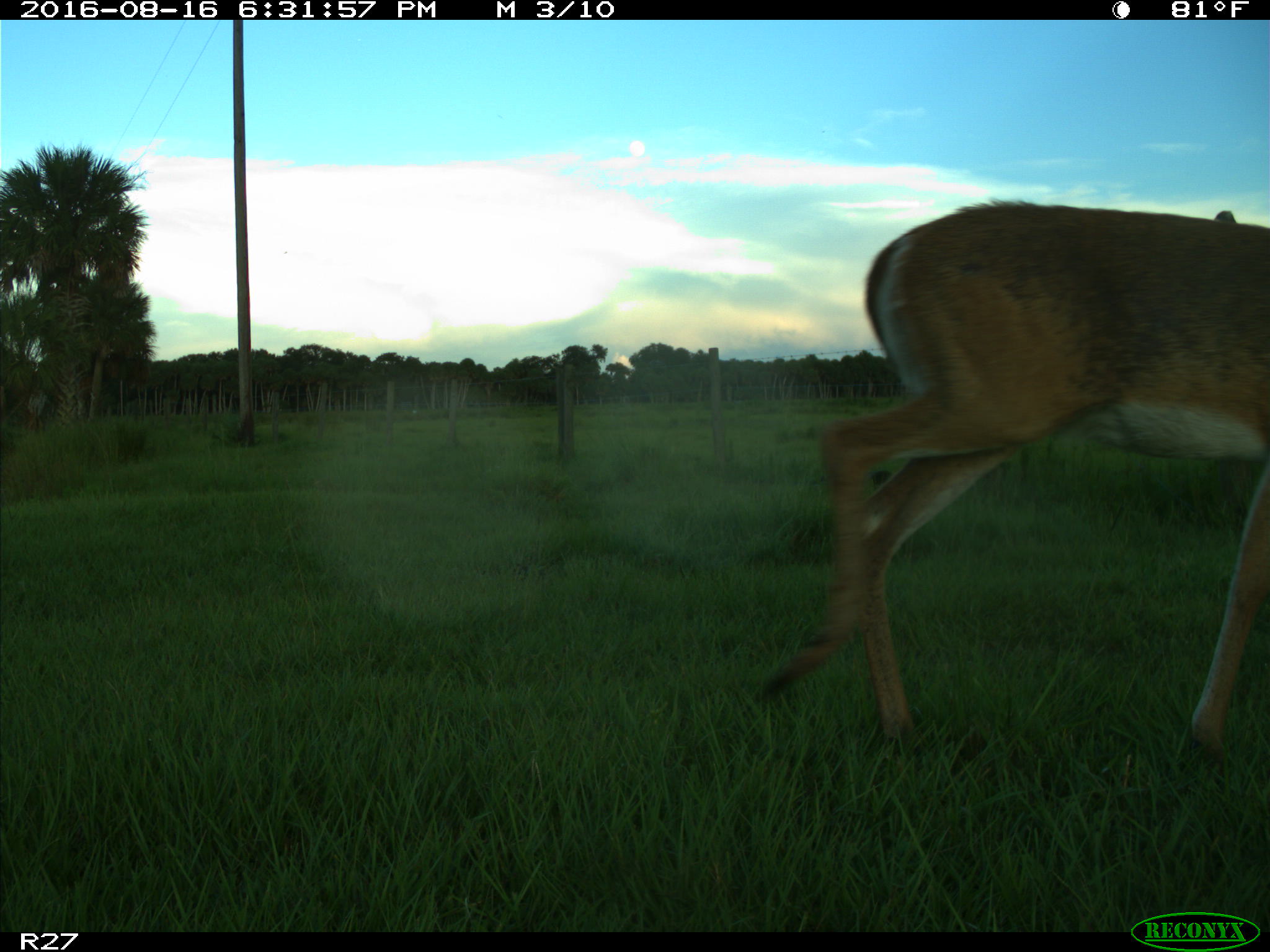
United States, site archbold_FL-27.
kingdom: Animalia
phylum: Chordata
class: Mammalia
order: Artiodactyla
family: Cervidae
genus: Odocoileus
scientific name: Odocoileus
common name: deer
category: unidentified deer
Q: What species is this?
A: Unidentified deer (deer) (Odocoileus).